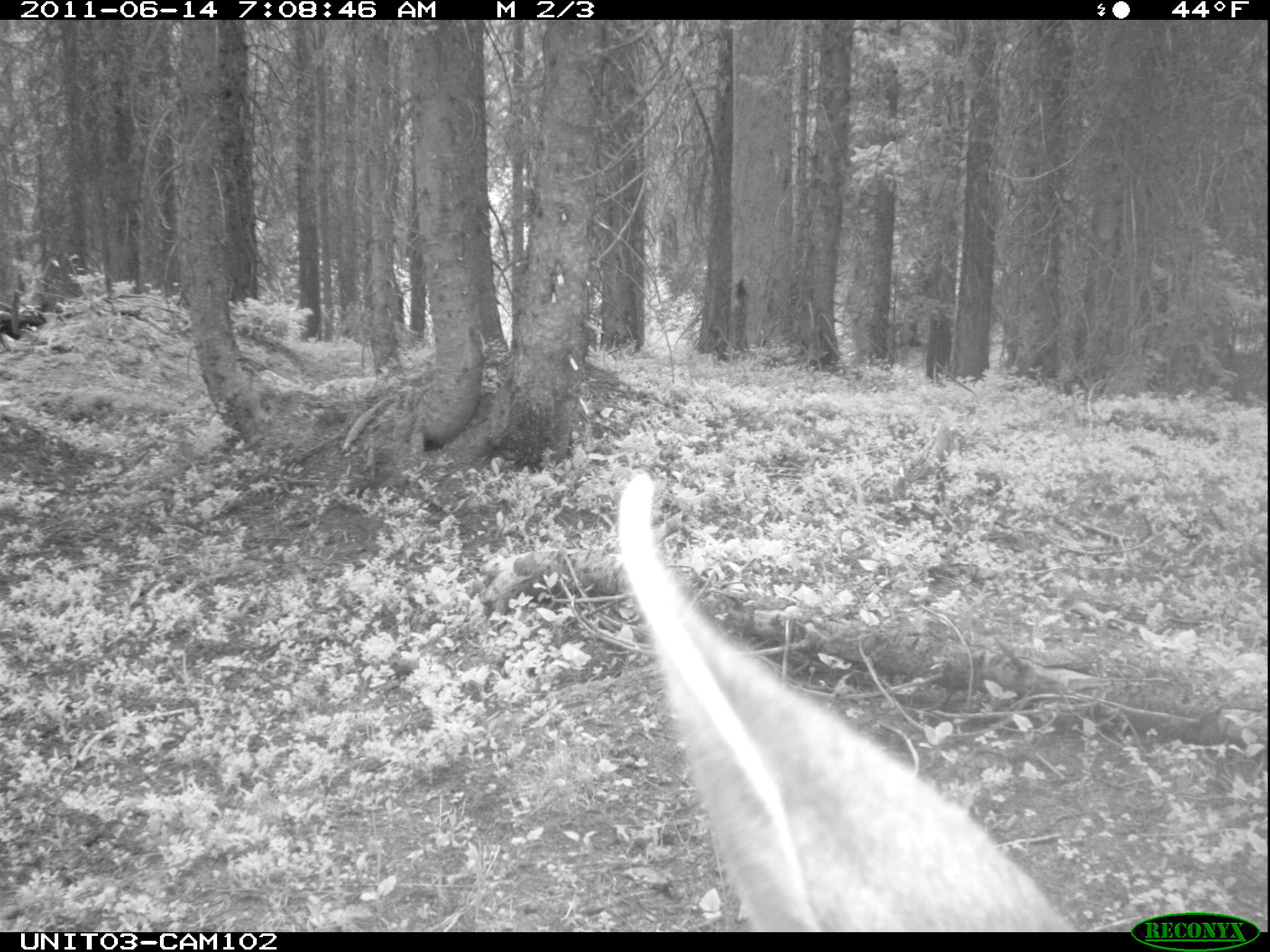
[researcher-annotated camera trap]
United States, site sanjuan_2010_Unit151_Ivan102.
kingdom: Animalia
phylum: Chordata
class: Mammalia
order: Artiodactyla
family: Cervidae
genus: Odocoileus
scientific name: Odocoileus hemionus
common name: mule deer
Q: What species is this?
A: Odocoileus hemionus (mule deer).